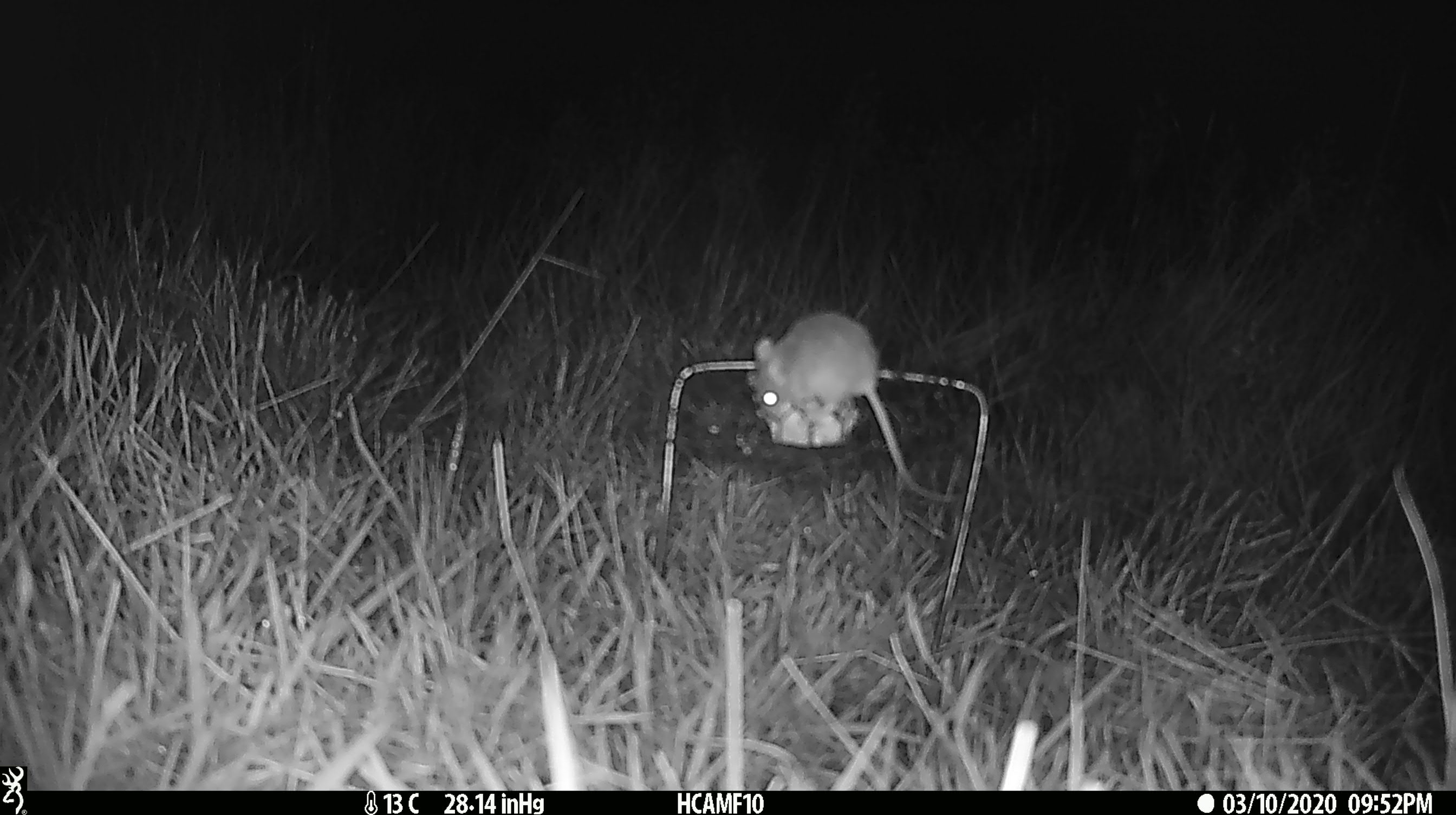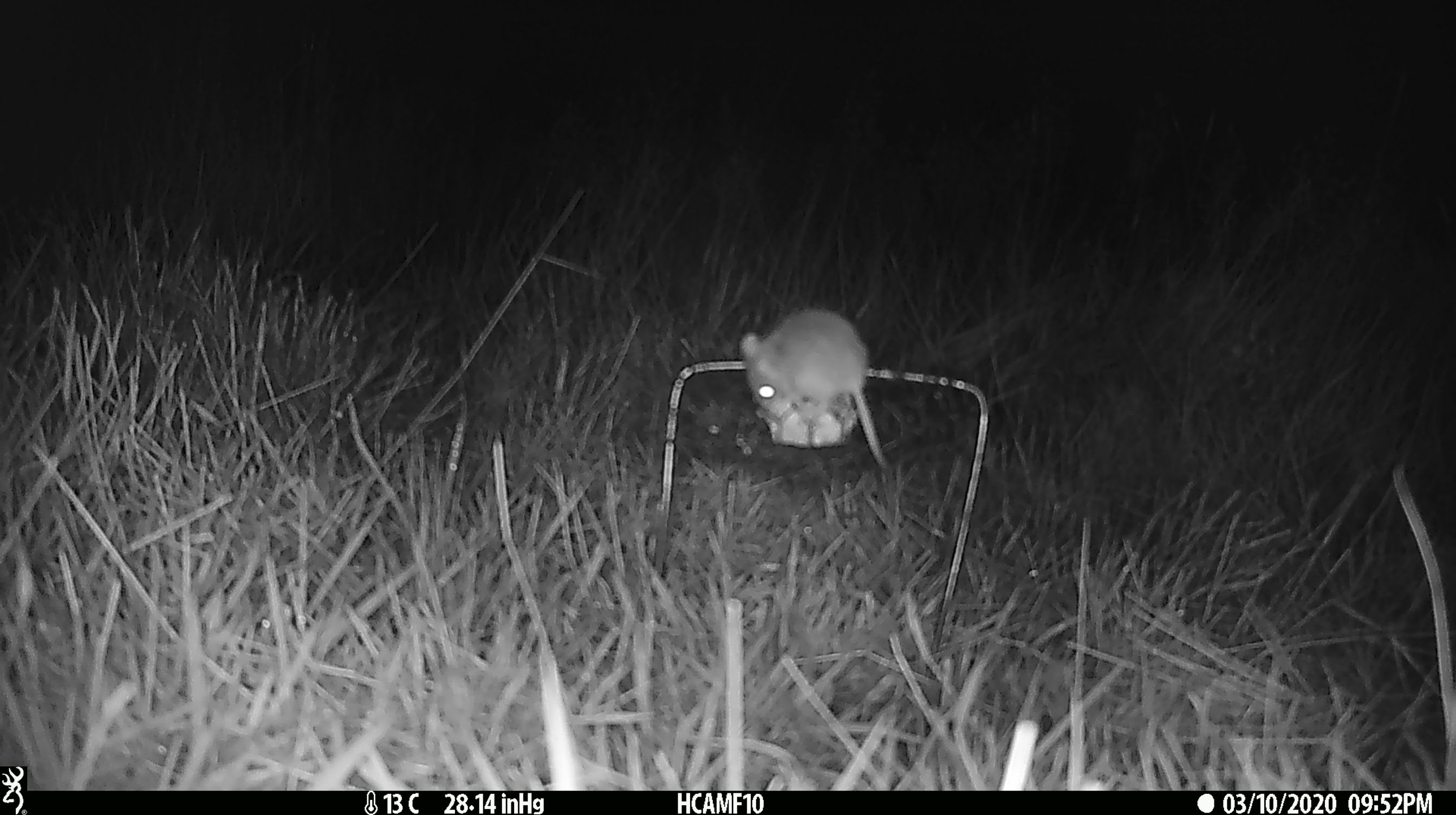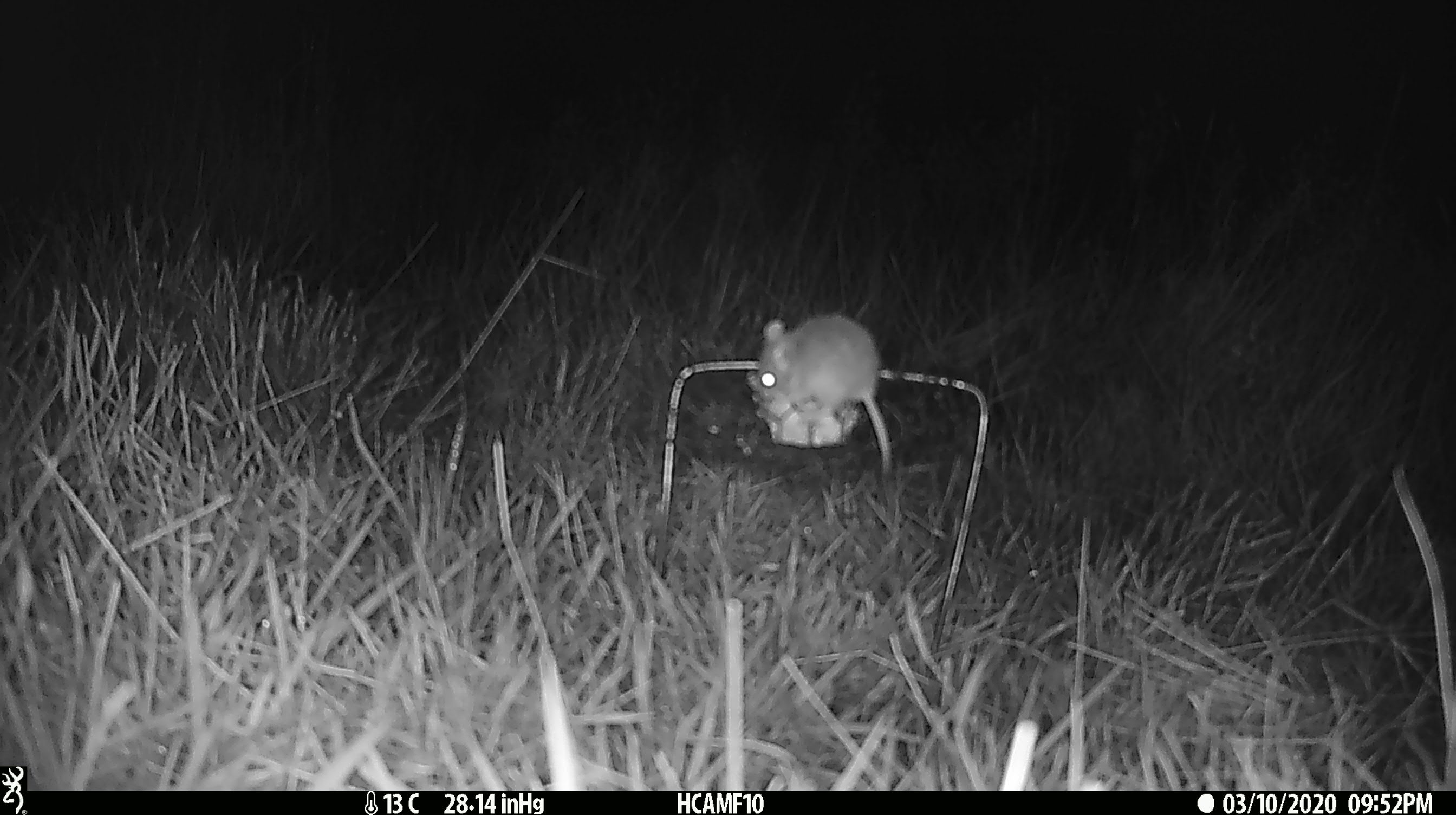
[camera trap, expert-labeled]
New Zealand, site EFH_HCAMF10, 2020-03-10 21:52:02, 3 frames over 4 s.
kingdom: Animalia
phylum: Chordata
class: Mammalia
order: Rodentia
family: Muridae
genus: Mus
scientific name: Mus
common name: mouse